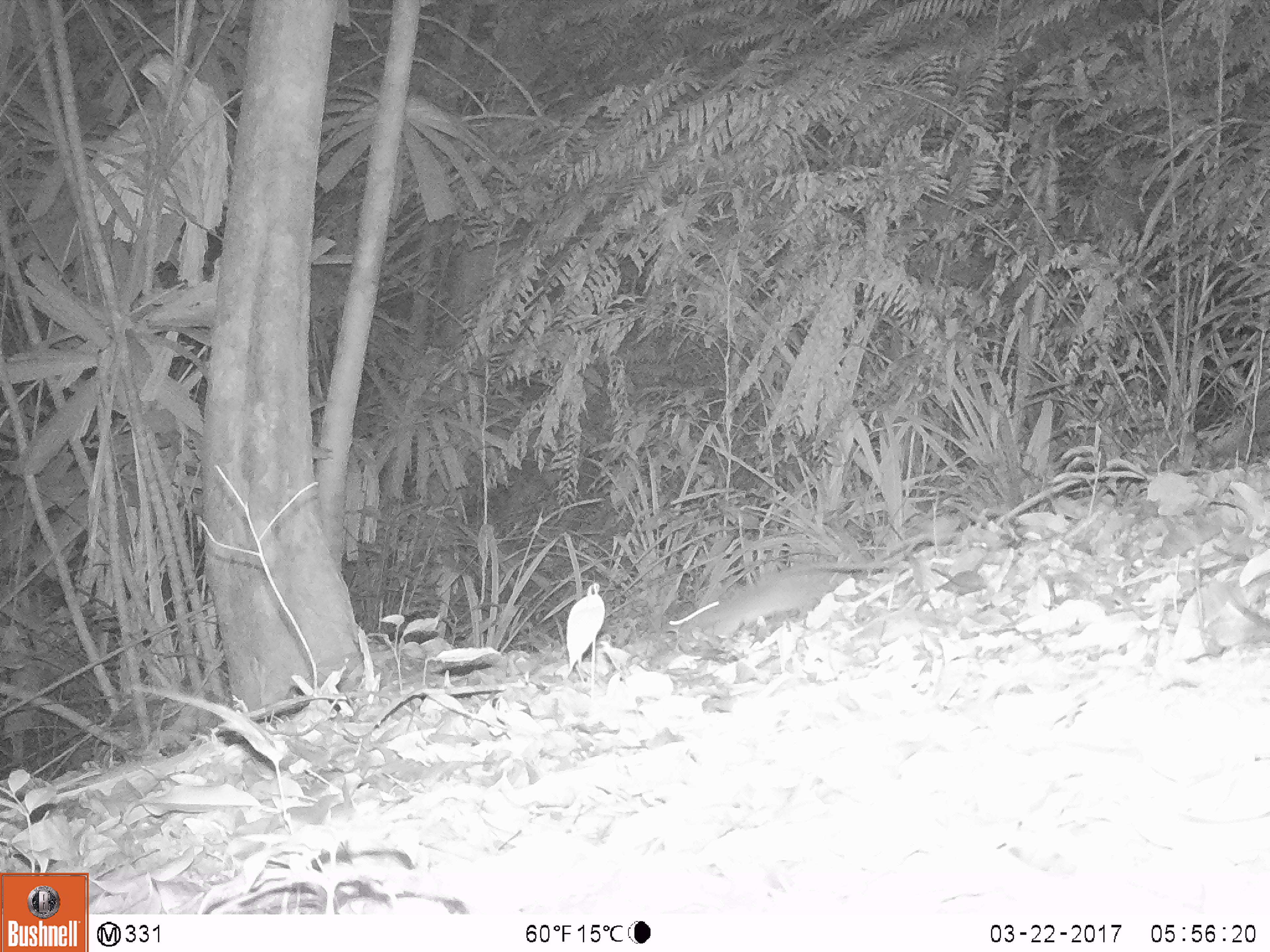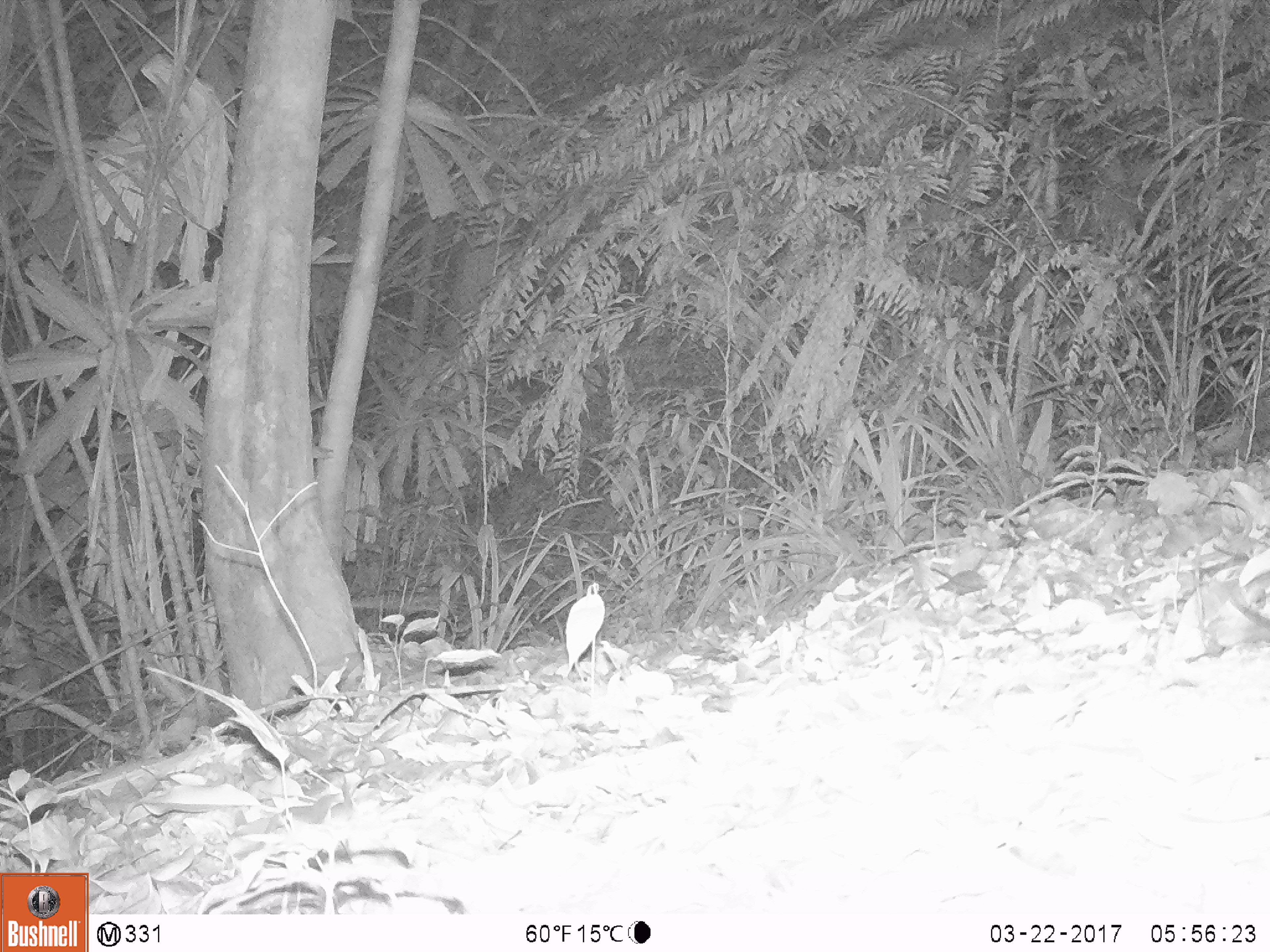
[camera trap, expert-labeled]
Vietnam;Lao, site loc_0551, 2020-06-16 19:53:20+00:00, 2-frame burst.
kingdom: Animalia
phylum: Chordata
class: Mammalia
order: Rodentia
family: Muridae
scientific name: Muridae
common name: old-world mice and rats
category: unidentified murid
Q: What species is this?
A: Unidentified murid (old-world mice and rats) (Muridae).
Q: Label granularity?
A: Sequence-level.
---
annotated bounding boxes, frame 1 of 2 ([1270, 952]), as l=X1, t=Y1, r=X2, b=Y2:
unidentified murid: l=668, t=558, r=891, b=638